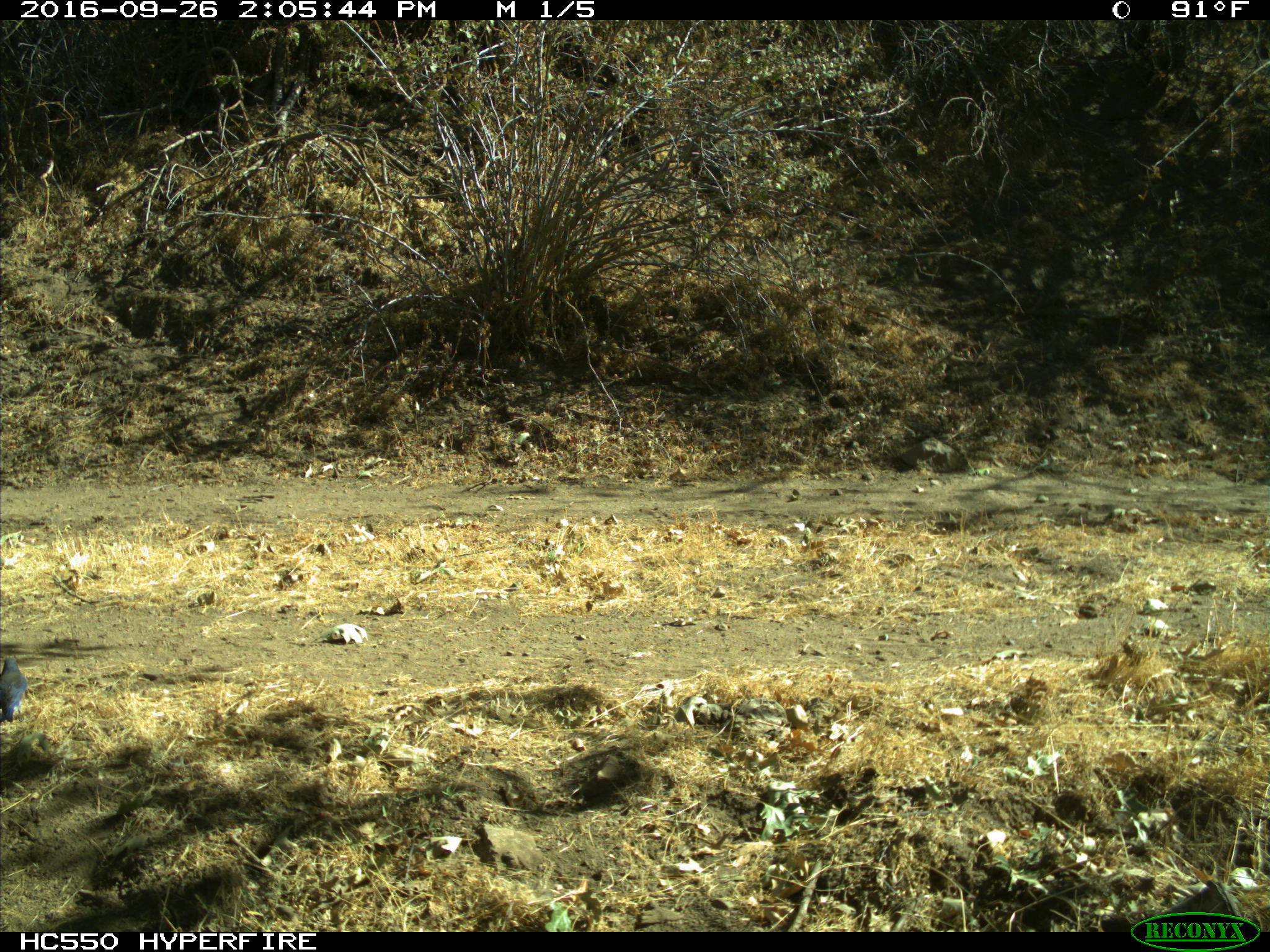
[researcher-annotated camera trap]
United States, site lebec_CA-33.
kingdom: Animalia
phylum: Chordata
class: Aves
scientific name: Aves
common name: birds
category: unidentified bird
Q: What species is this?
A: Unidentified bird (birds) (Aves).